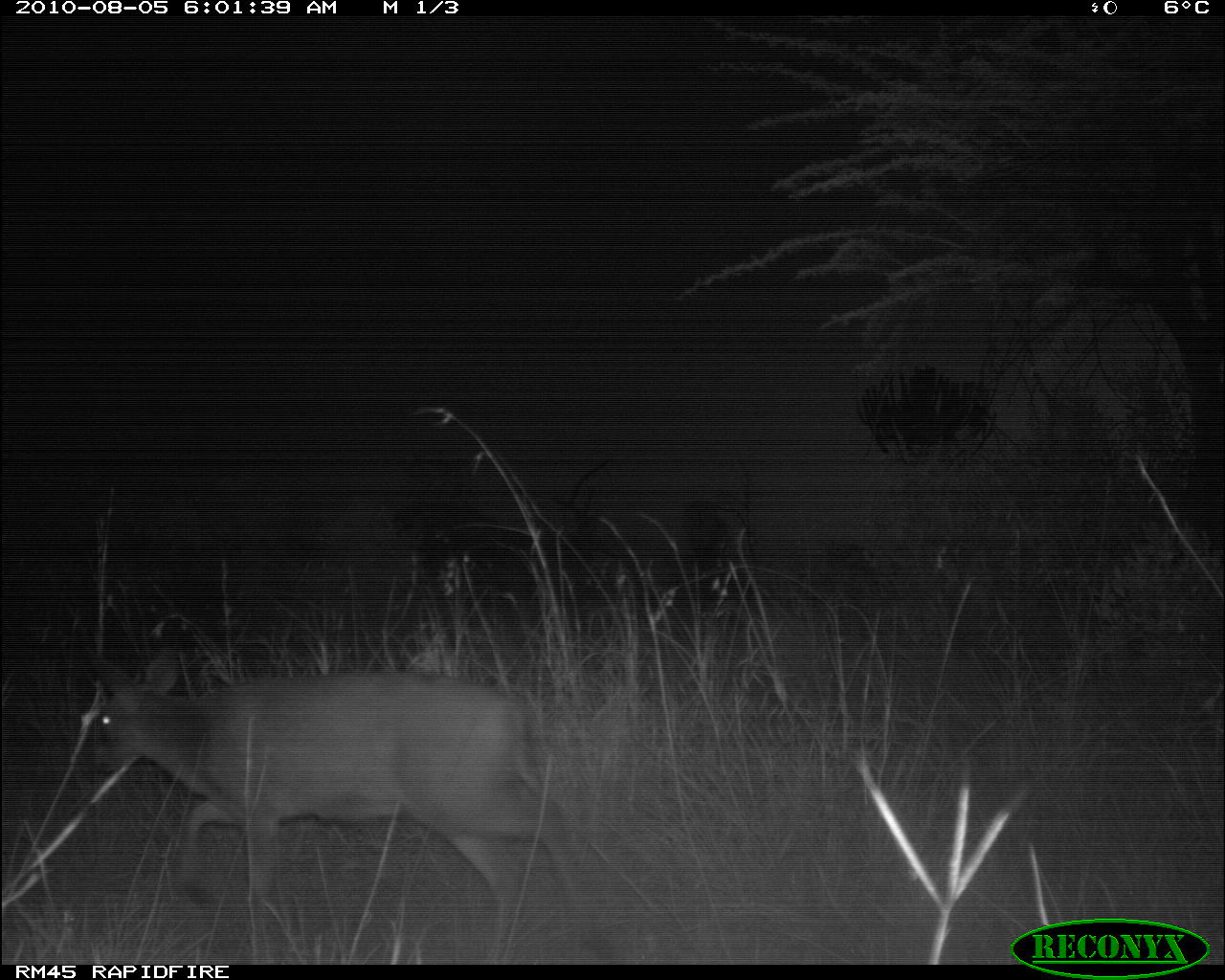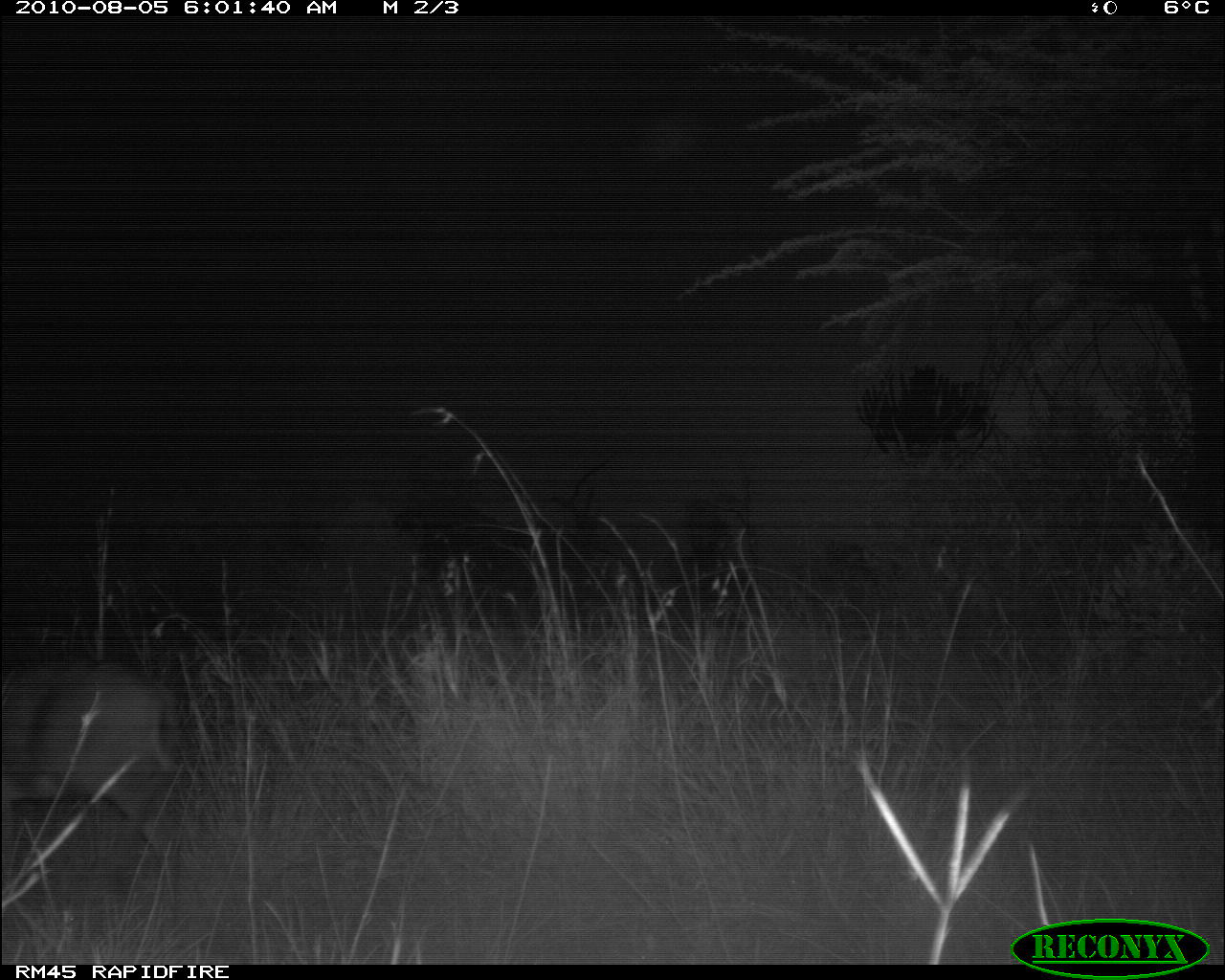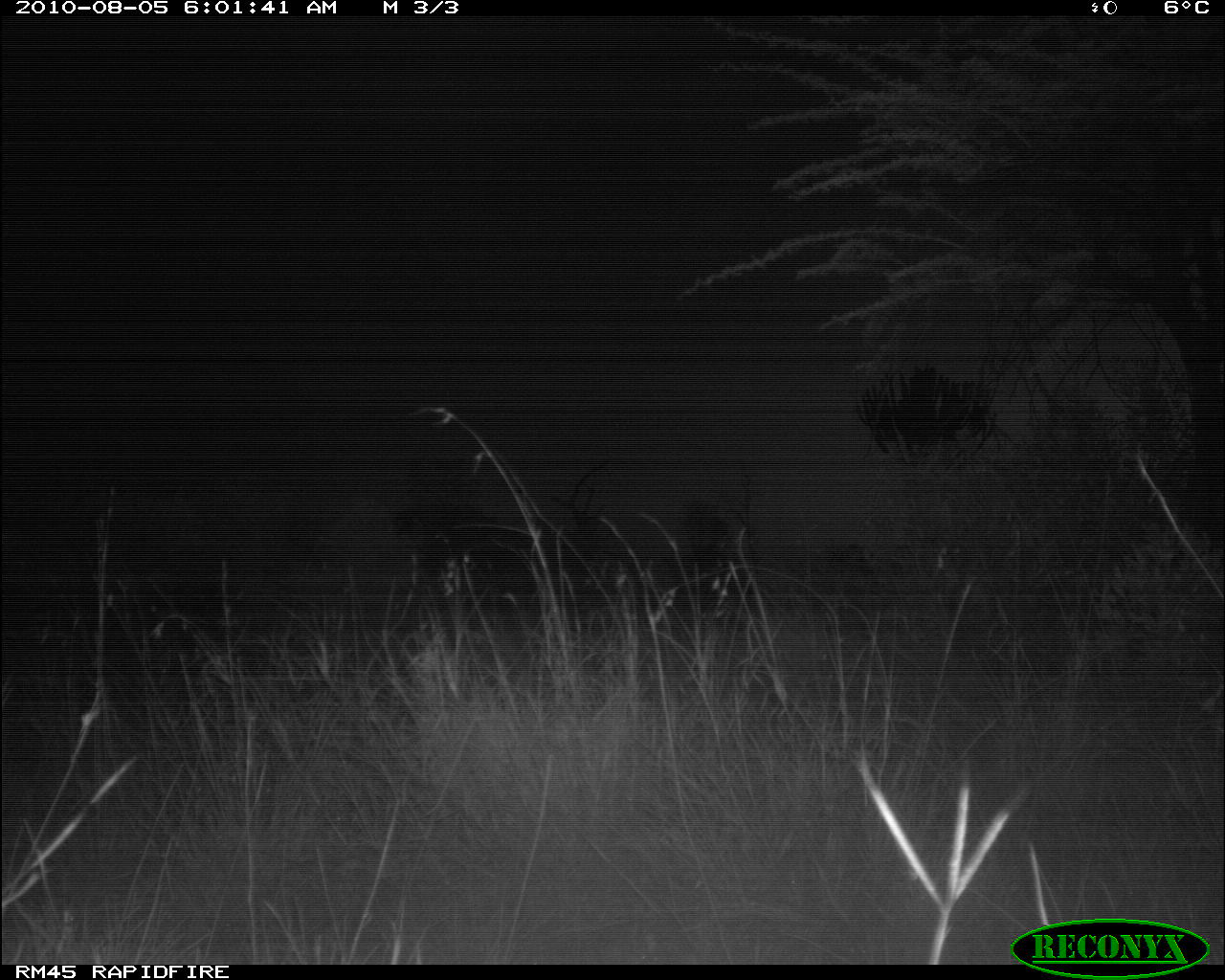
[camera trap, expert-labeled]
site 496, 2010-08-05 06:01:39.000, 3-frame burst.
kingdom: Animalia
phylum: Chordata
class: Mammalia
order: Artiodactyla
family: Bovidae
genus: Tragelaphus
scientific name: Tragelaphus oryx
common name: eland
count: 1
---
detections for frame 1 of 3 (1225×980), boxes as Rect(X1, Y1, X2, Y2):
tragelaphus oryx: Rect(86, 648, 609, 965)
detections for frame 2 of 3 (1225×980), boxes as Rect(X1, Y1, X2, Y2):
tragelaphus oryx: Rect(1, 627, 196, 919)